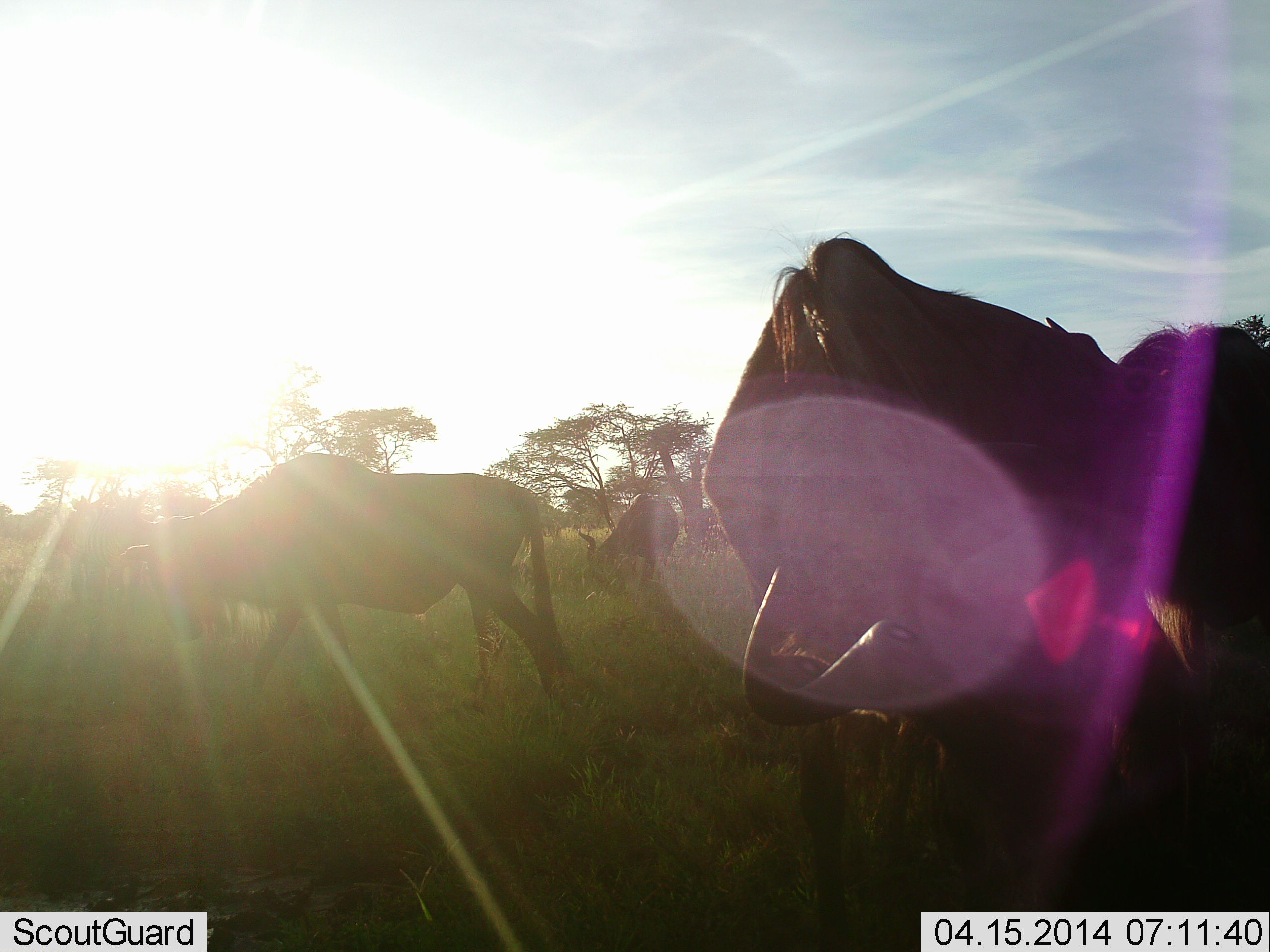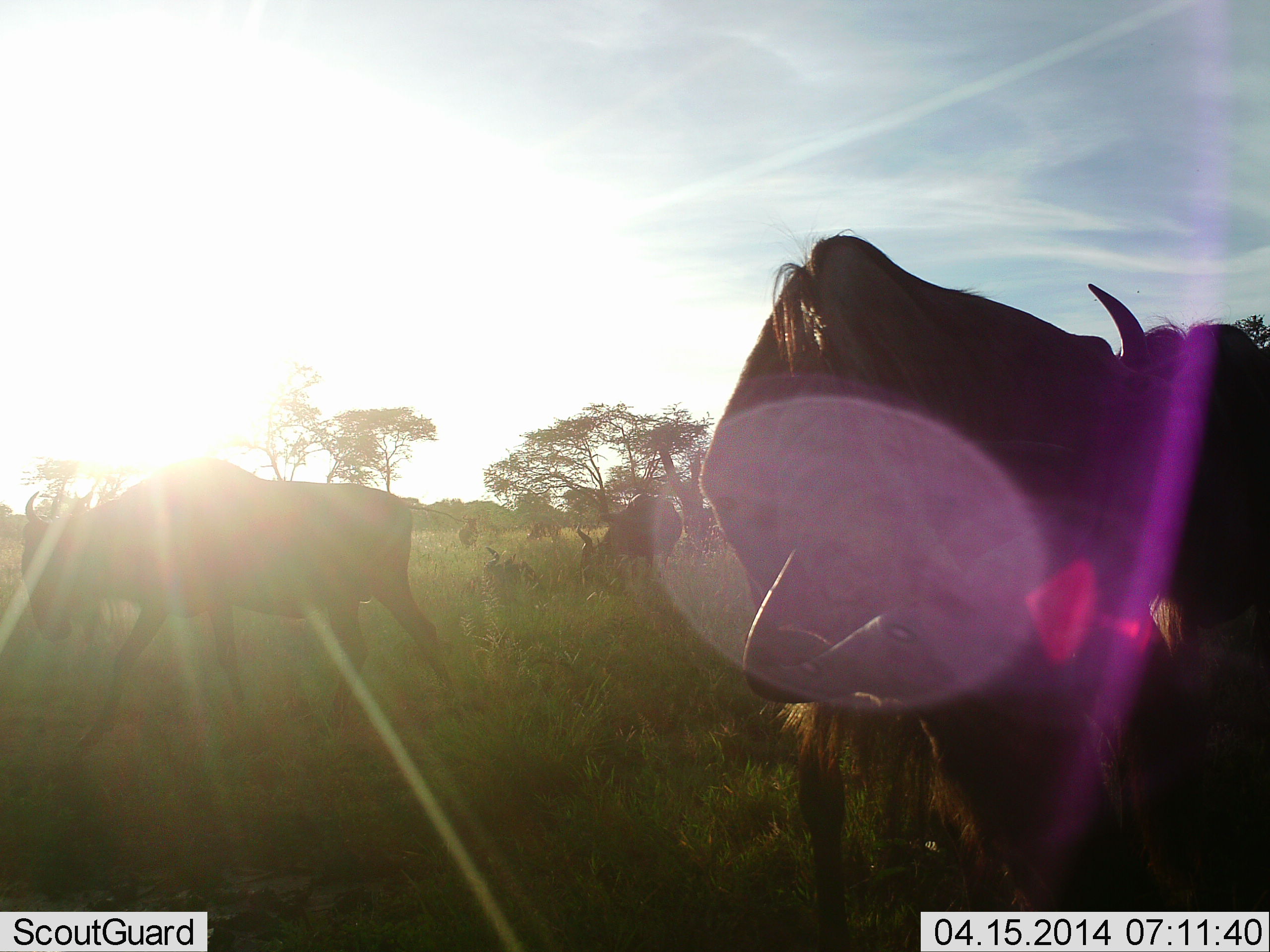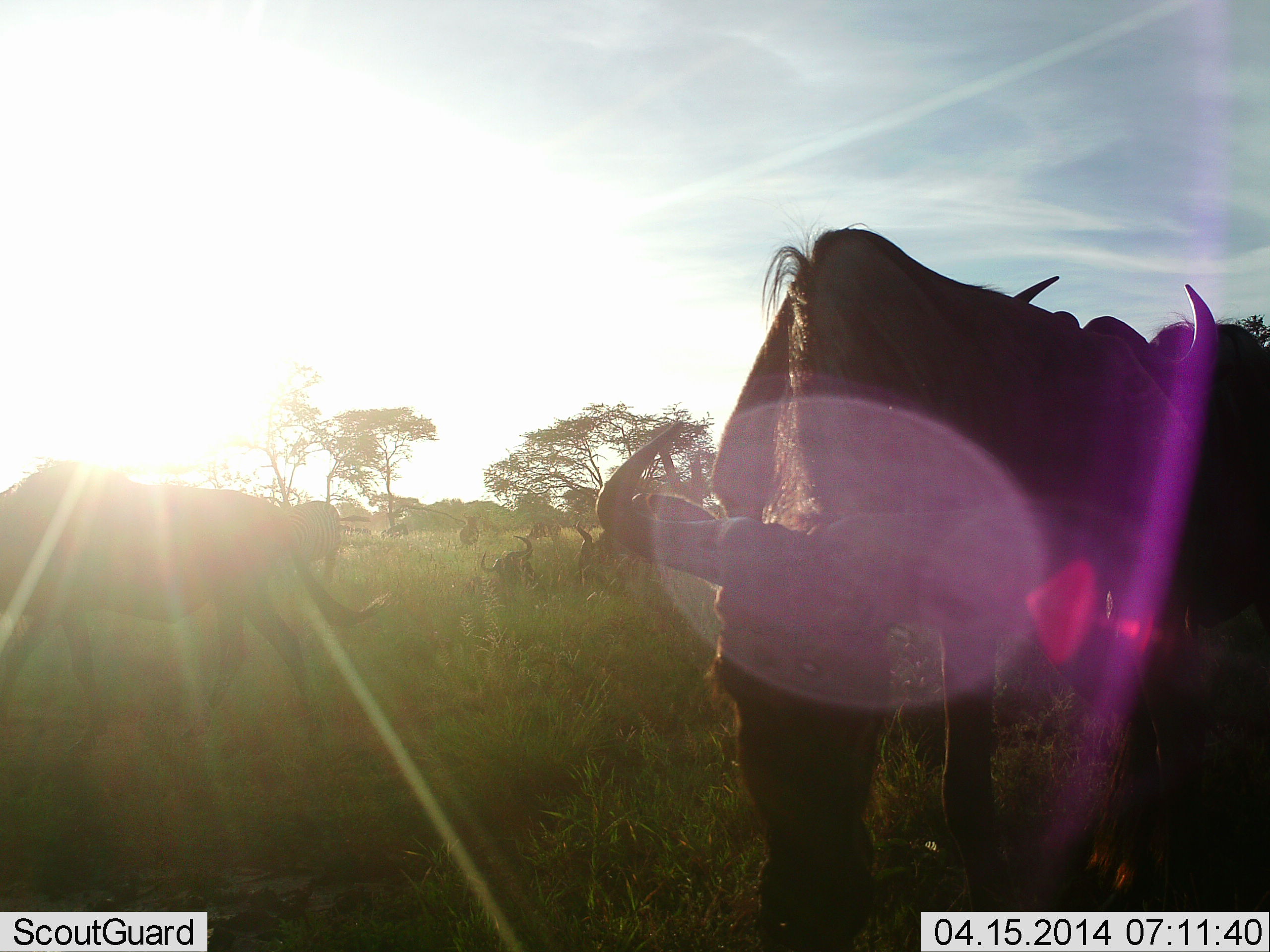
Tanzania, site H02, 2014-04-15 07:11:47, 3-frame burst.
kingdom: Animalia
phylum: Chordata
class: Mammalia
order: Artiodactyla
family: Bovidae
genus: Connochaetes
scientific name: Connochaetes taurinus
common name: blue wildebeest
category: wildebeest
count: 5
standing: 38%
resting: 40%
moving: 77%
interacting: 9%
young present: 0%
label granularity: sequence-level